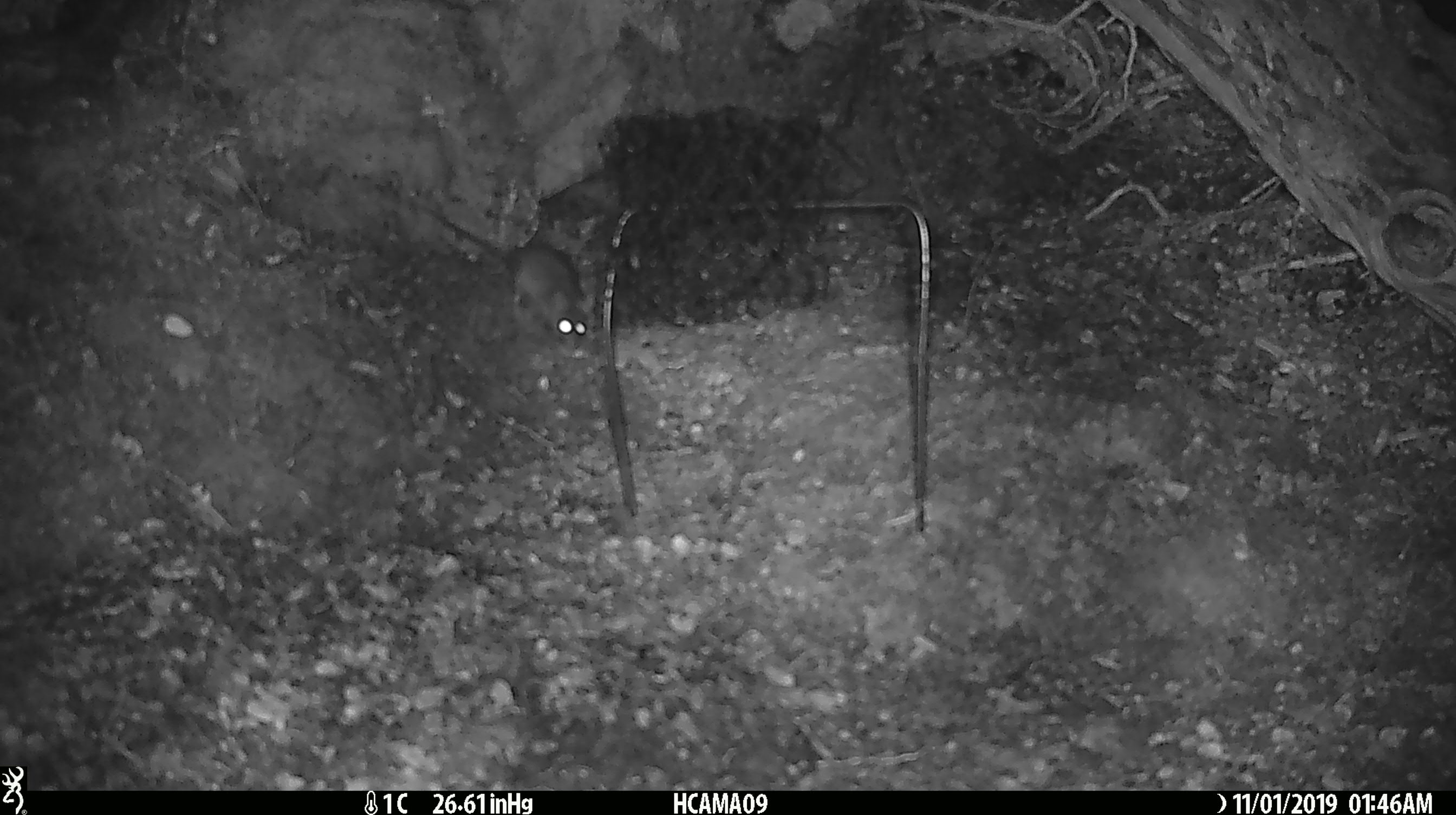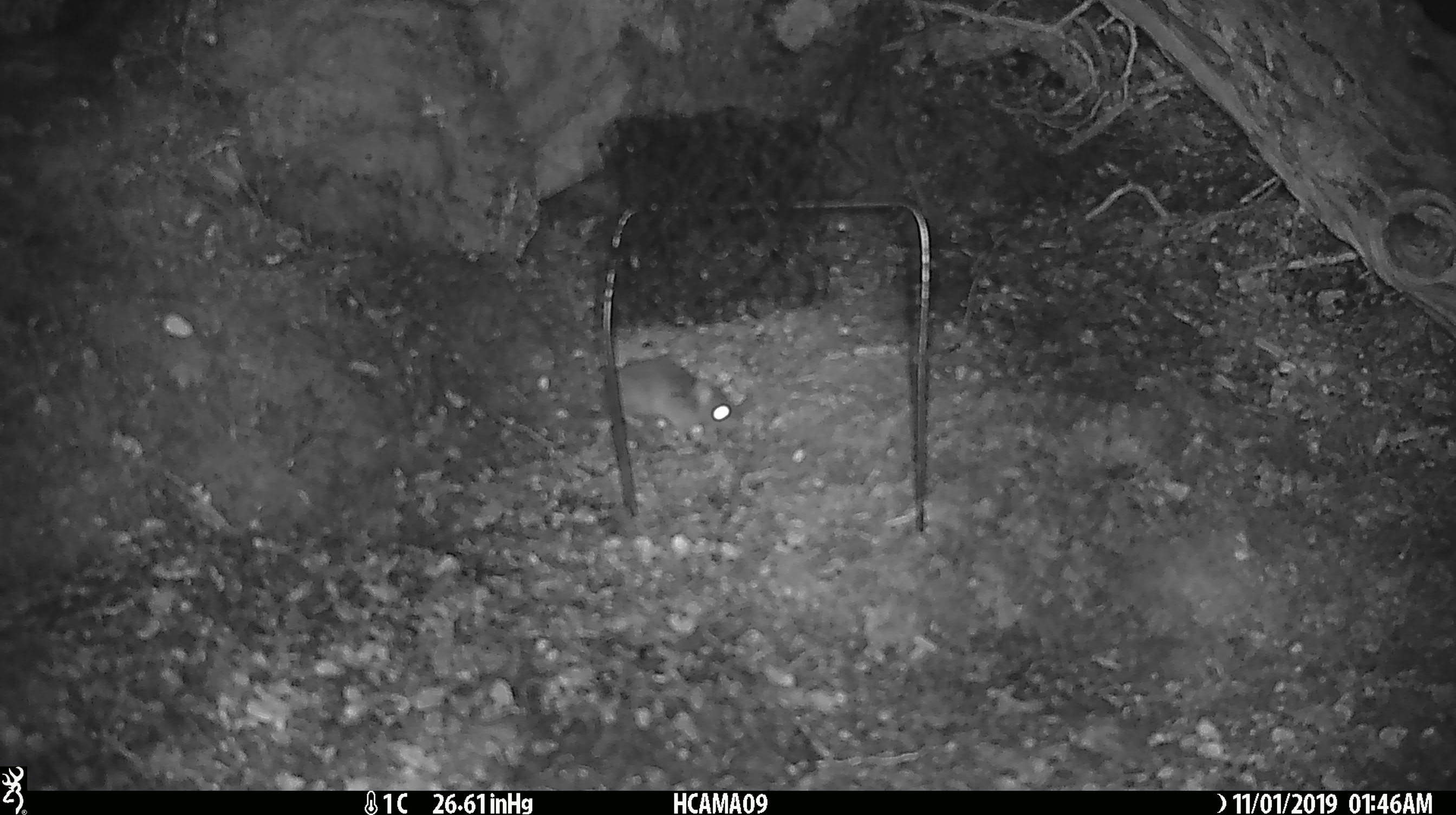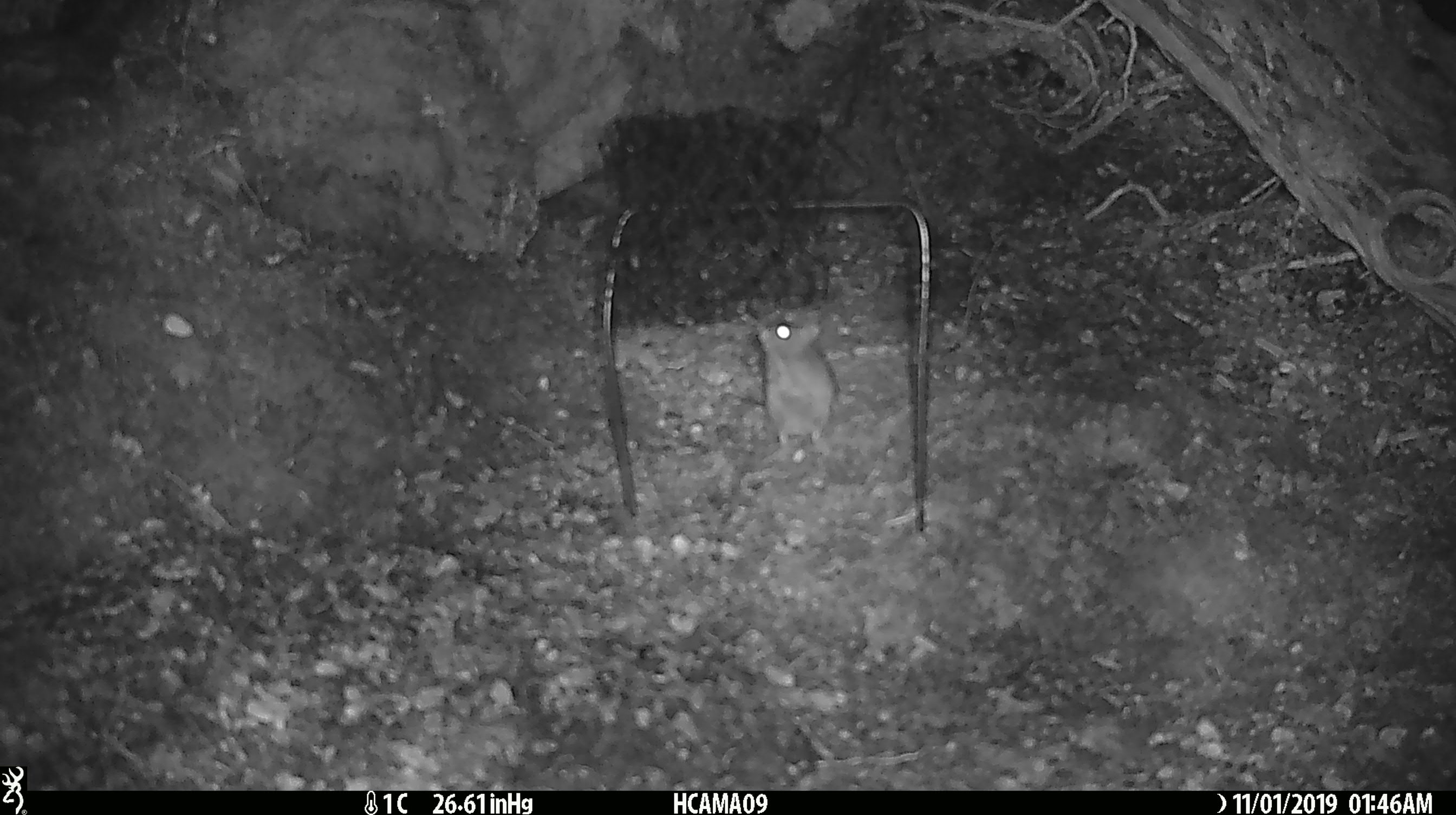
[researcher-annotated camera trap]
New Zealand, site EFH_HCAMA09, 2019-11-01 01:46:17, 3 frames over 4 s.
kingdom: Animalia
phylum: Chordata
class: Mammalia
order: Rodentia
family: Muridae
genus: Mus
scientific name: Mus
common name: mouse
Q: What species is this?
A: Mouse (Mus).